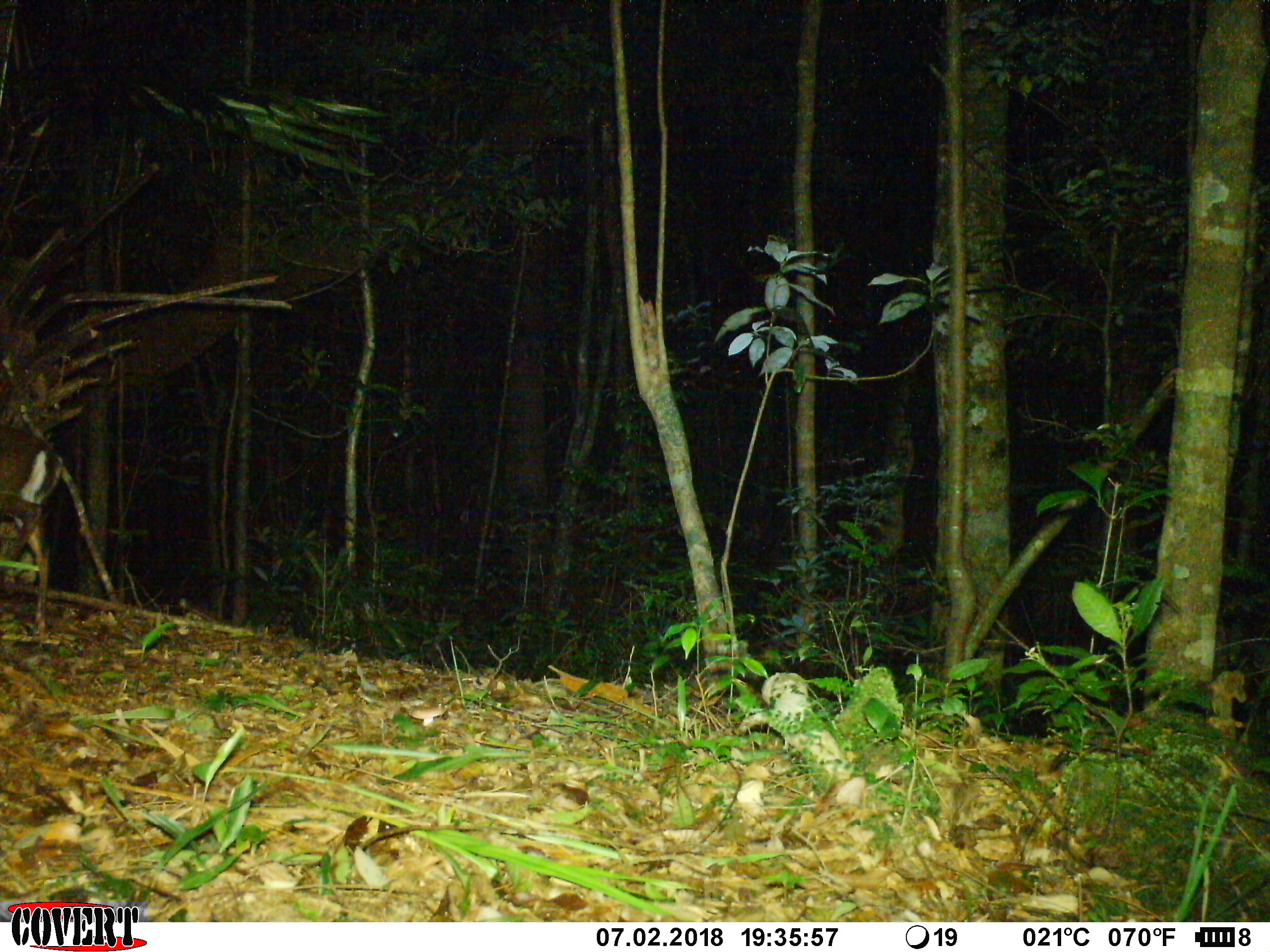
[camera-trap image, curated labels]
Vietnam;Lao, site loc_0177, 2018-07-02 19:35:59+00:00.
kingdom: Animalia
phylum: Chordata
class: Mammalia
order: Artiodactyla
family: Cervidae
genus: Muntiacus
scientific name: Muntiacus rooseveltorum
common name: roosevelt's muntjac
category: roosevelts muntjac group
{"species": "roosevelts muntjac group (roosevelt's muntjac) (Muntiacus rooseveltorum)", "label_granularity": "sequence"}